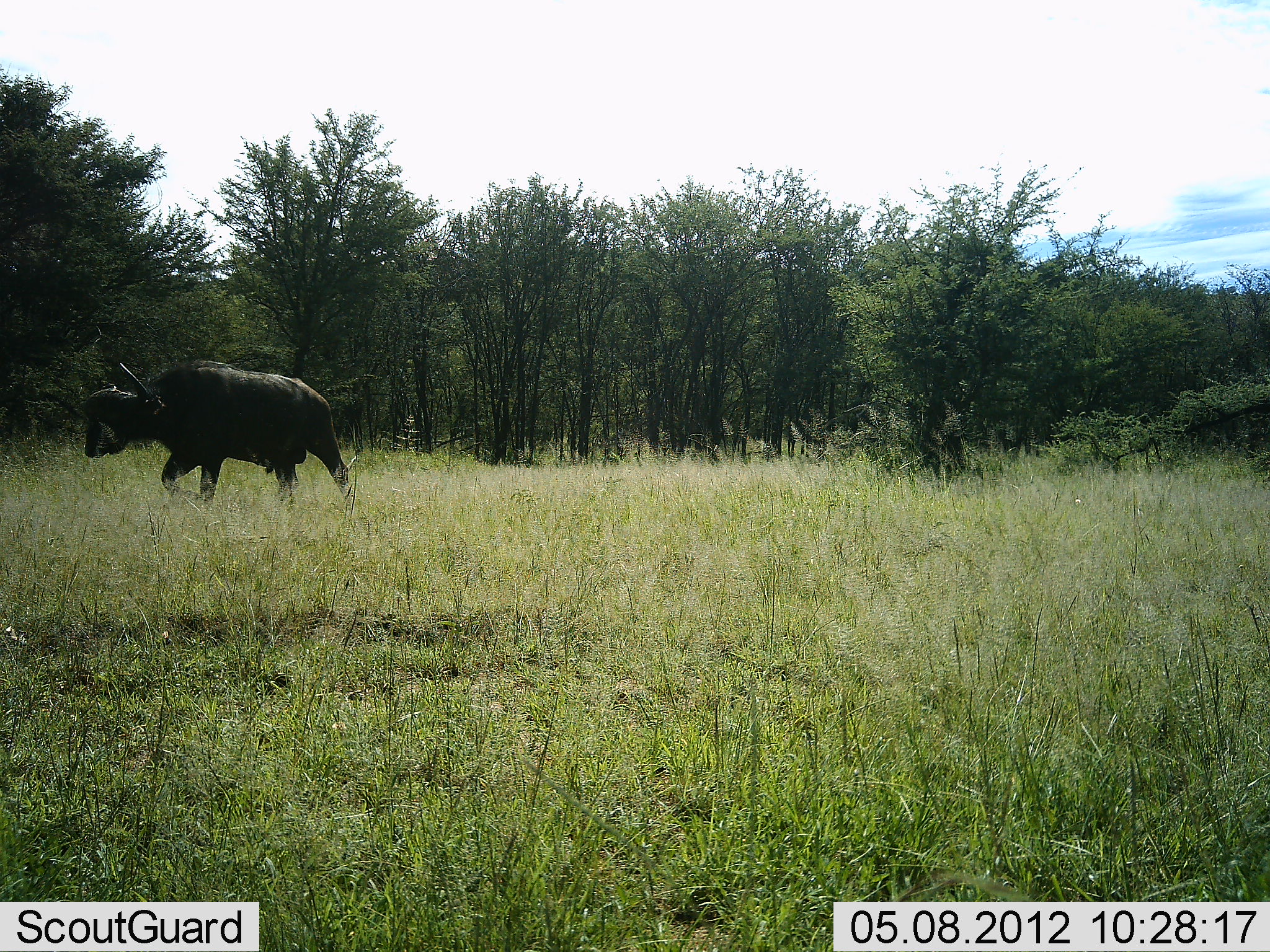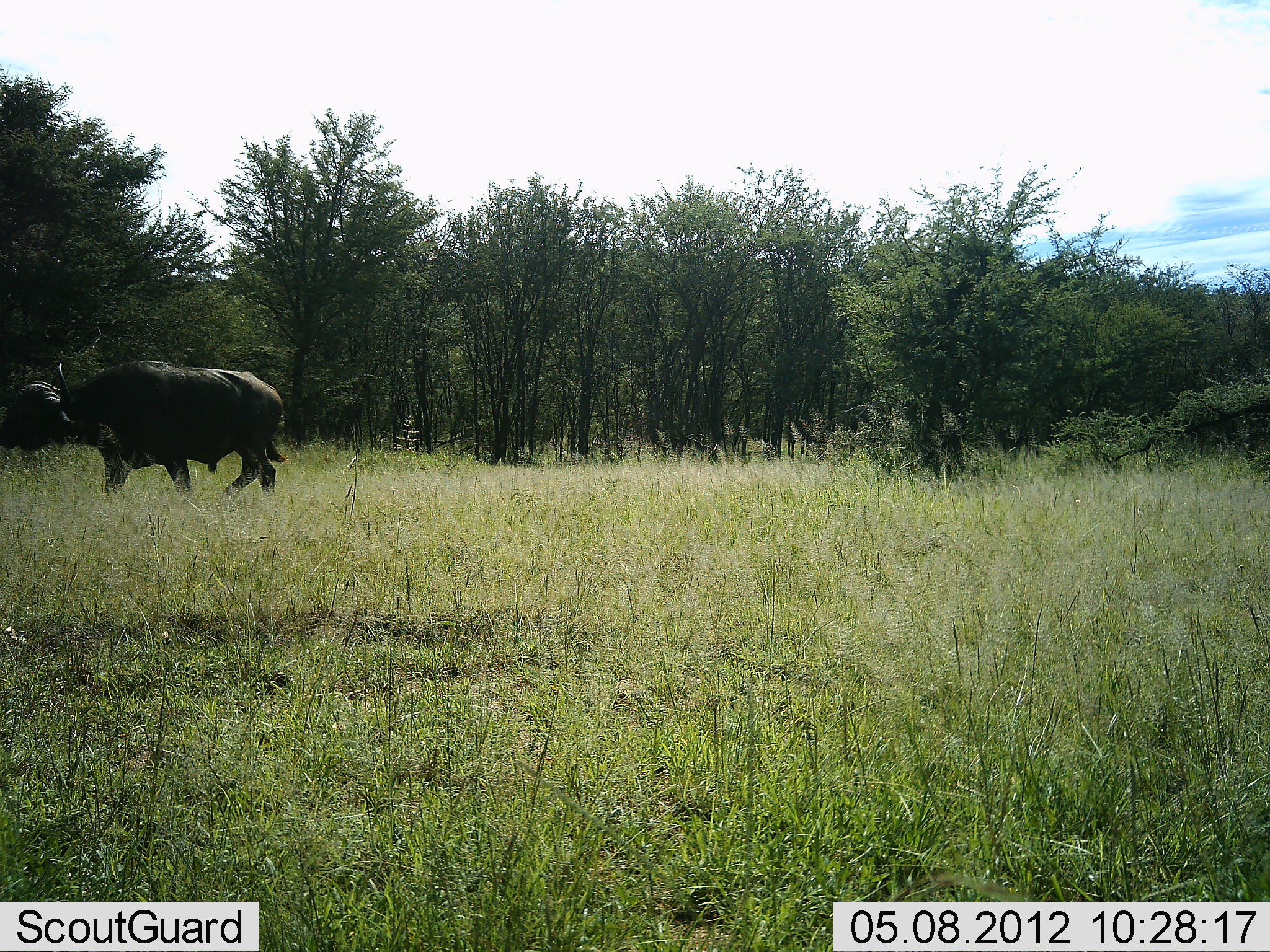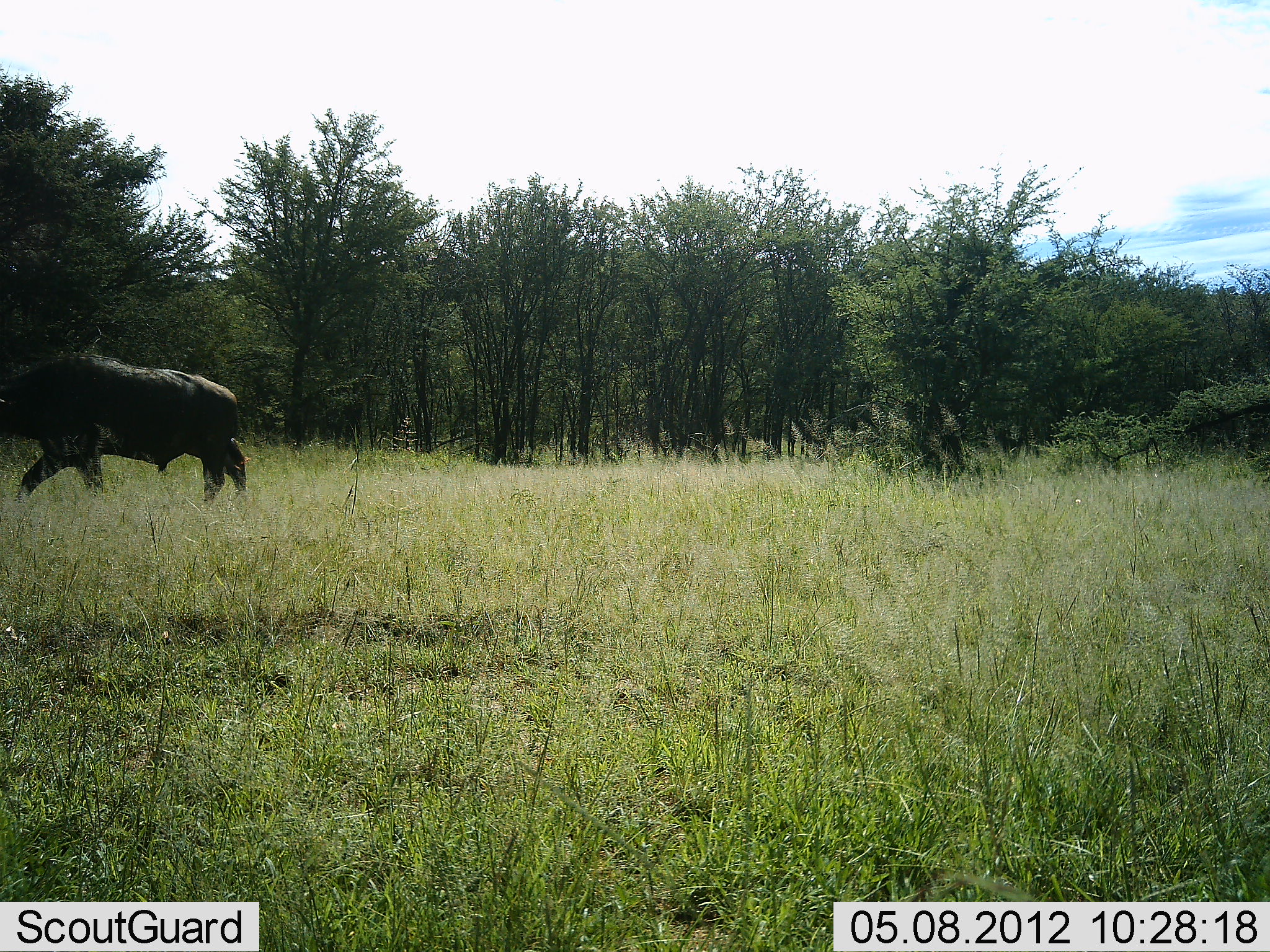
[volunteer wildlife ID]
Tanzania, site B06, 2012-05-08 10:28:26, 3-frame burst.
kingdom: Animalia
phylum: Chordata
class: Mammalia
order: Artiodactyla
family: Bovidae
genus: Syncerus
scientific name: Syncerus caffer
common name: cape buffalo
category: buffalo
Buffalo (cape buffalo) (Syncerus caffer), count 1. Behavior (volunteer vote fractions): standing 5%, resting 5%, moving 95%, interacting 5%. Young present (vote fraction): 0%. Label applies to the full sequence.